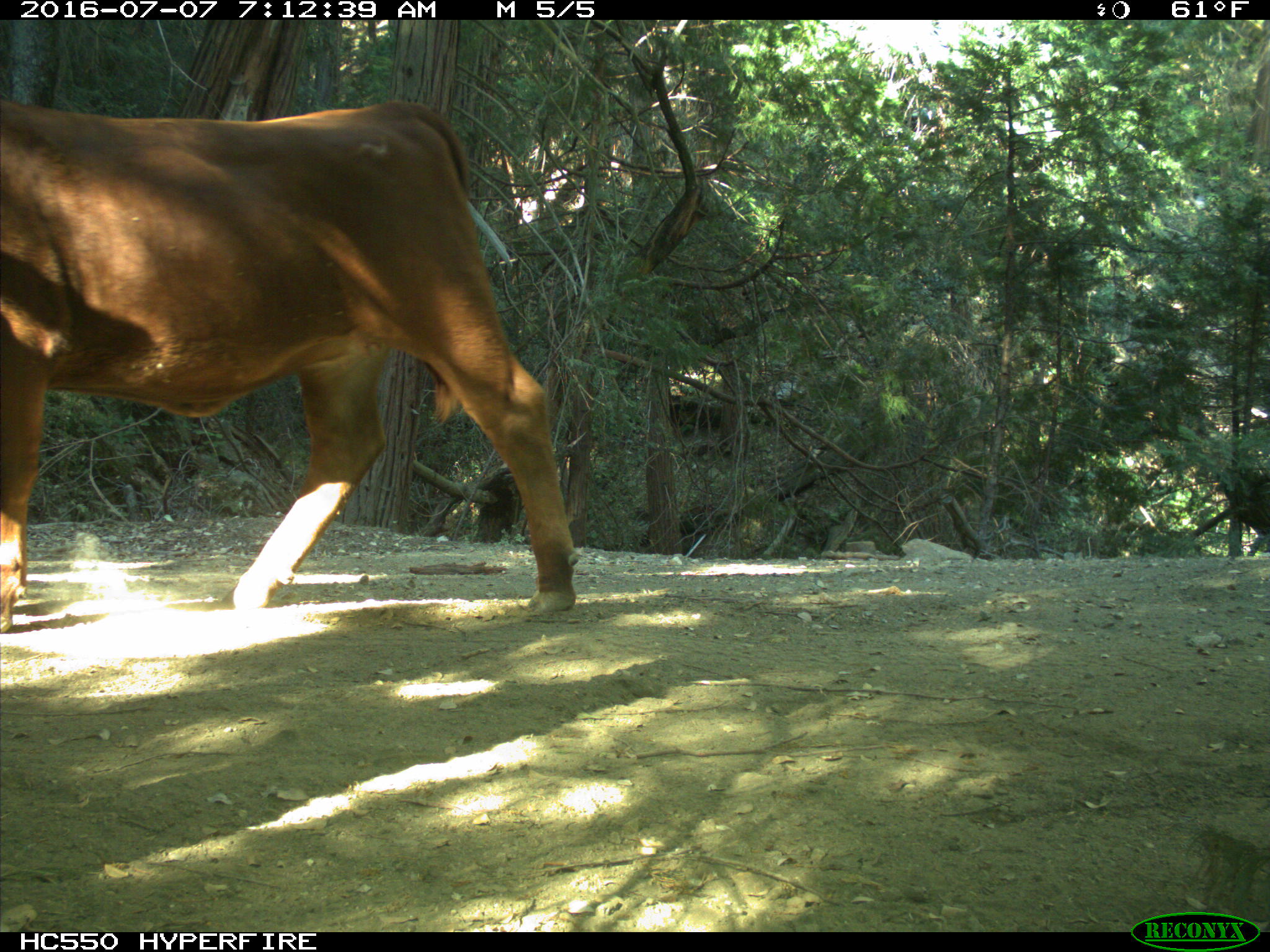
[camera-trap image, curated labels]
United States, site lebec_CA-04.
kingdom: Animalia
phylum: Chordata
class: Mammalia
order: Artiodactyla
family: Bovidae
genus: Bos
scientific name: Bos taurus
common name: domestic cow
Bos taurus (domestic cow).